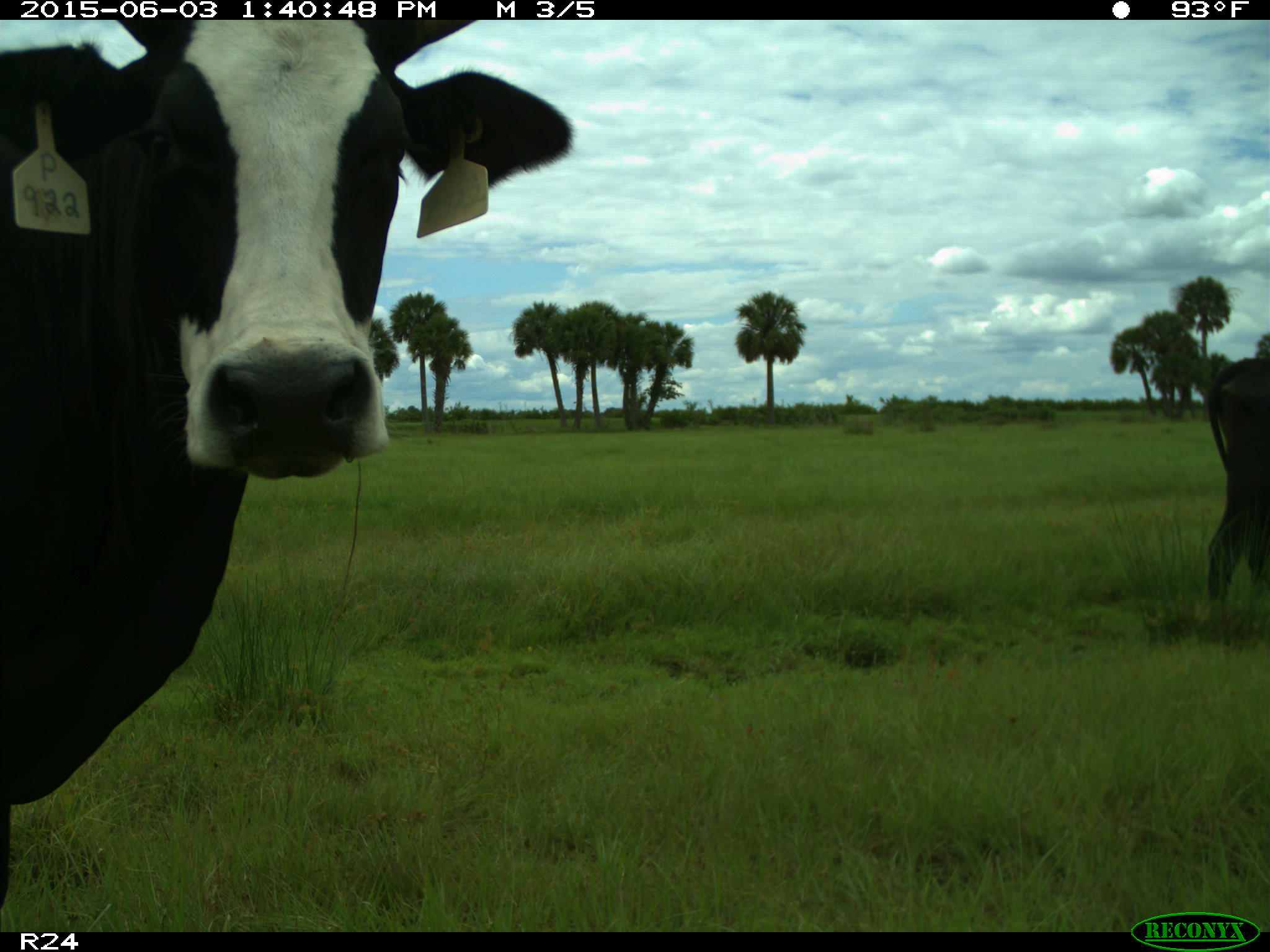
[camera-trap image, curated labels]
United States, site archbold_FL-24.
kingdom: Animalia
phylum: Chordata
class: Mammalia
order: Artiodactyla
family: Bovidae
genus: Bos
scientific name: Bos taurus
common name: domestic cow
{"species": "Bos taurus (domestic cow)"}